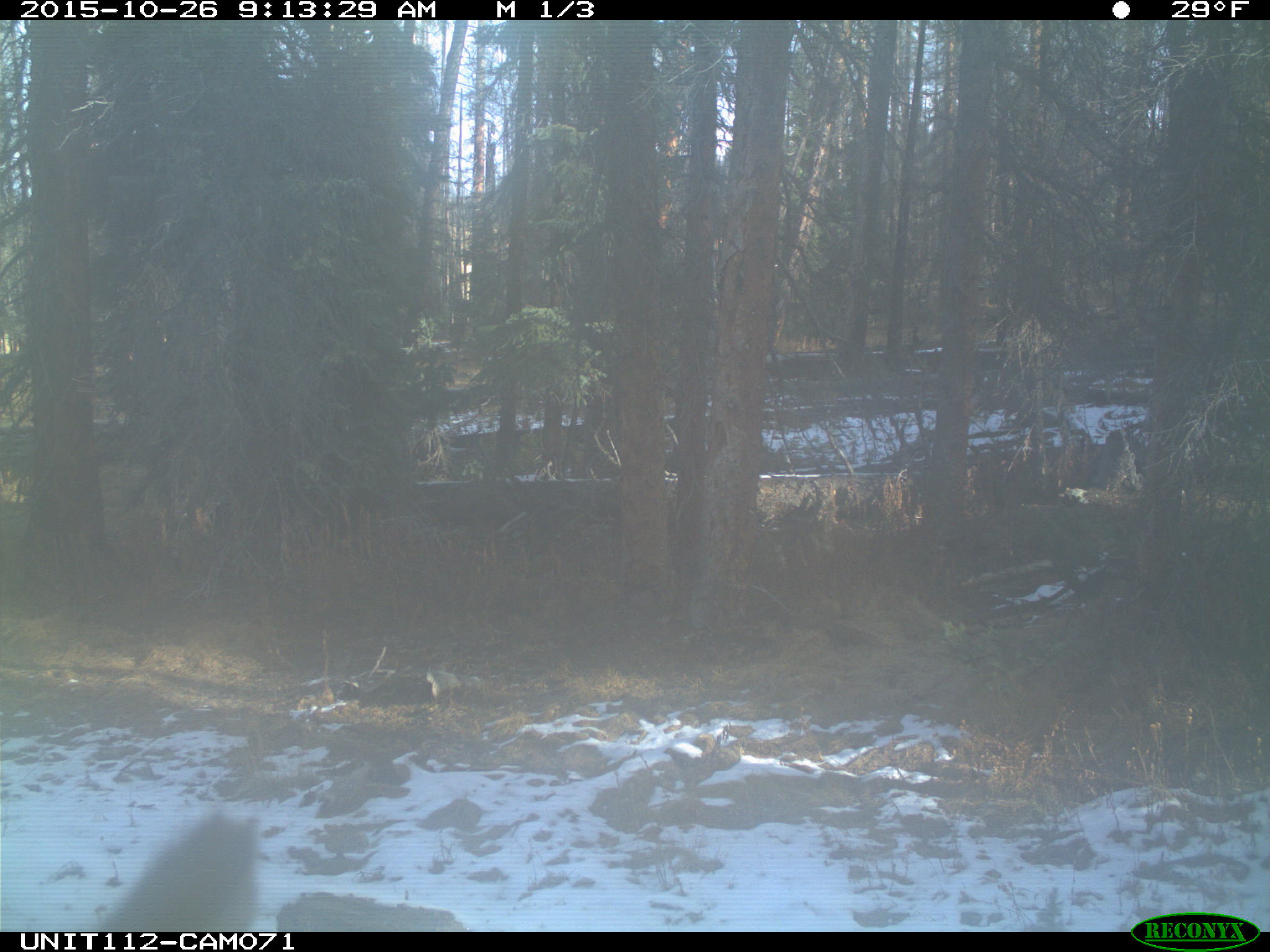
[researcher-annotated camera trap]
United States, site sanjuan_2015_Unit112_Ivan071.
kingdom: Animalia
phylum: Chordata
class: Mammalia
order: Artiodactyla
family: Cervidae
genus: Cervus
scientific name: Cervus elaphus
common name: red deer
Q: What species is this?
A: Cervus elaphus (red deer).